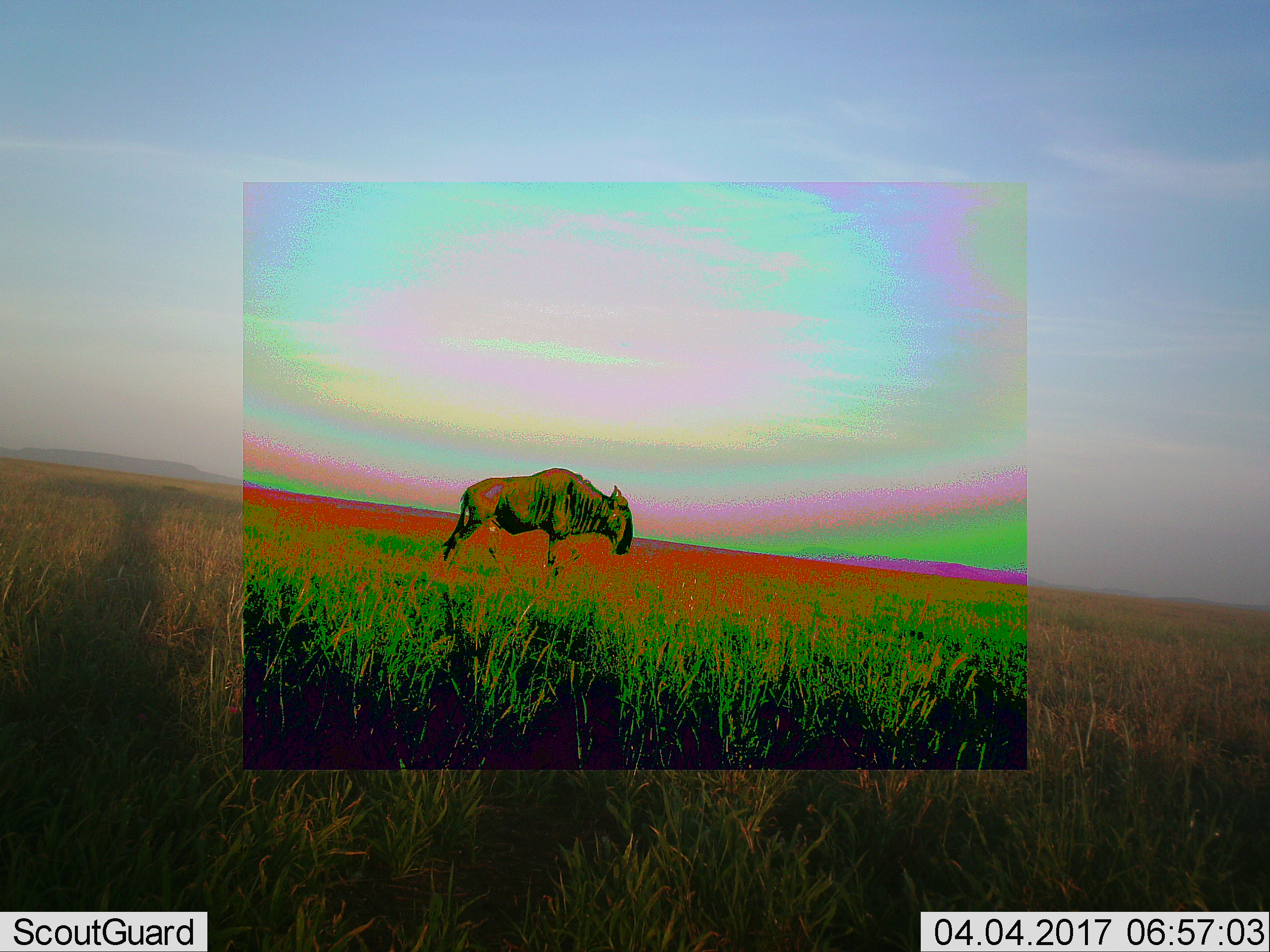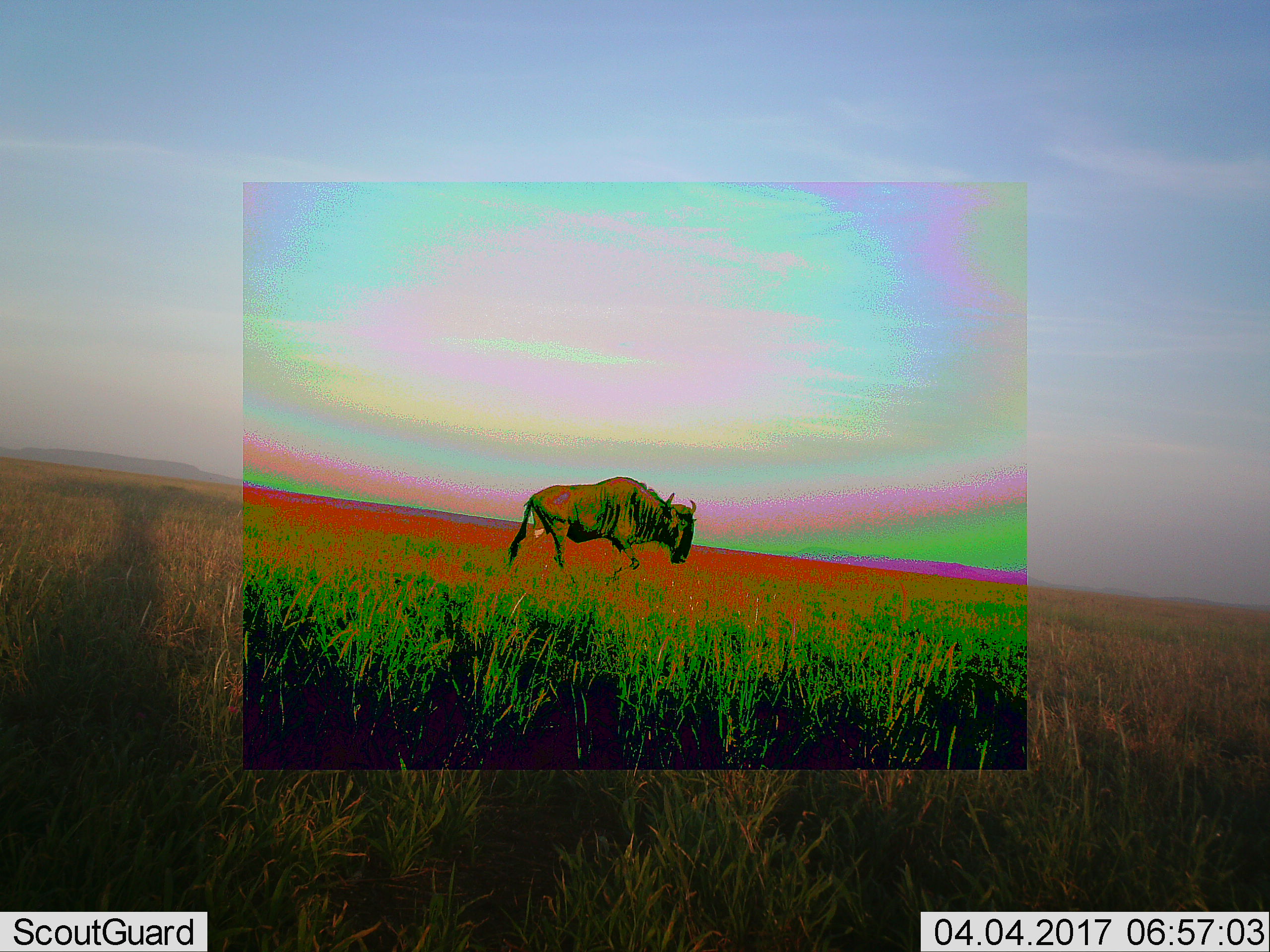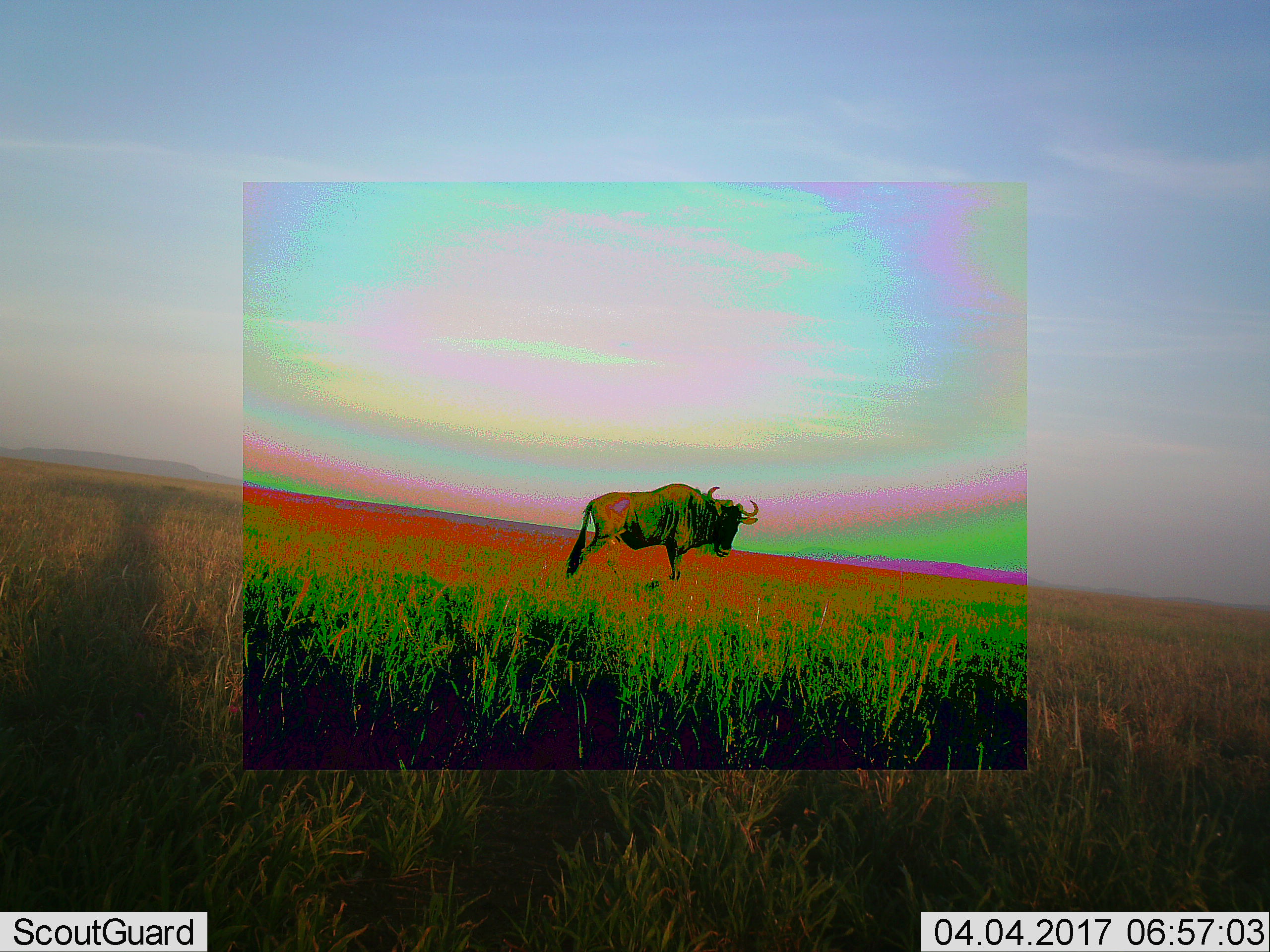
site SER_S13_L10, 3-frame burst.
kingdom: Animalia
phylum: Chordata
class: Mammalia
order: Artiodactyla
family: Bovidae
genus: Connochaetes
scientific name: Connochaetes taurinus taurinus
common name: blue wildebeest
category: wildebeestblue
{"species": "wildebeestblue (blue wildebeest) (Connochaetes taurinus taurinus)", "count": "1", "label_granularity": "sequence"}